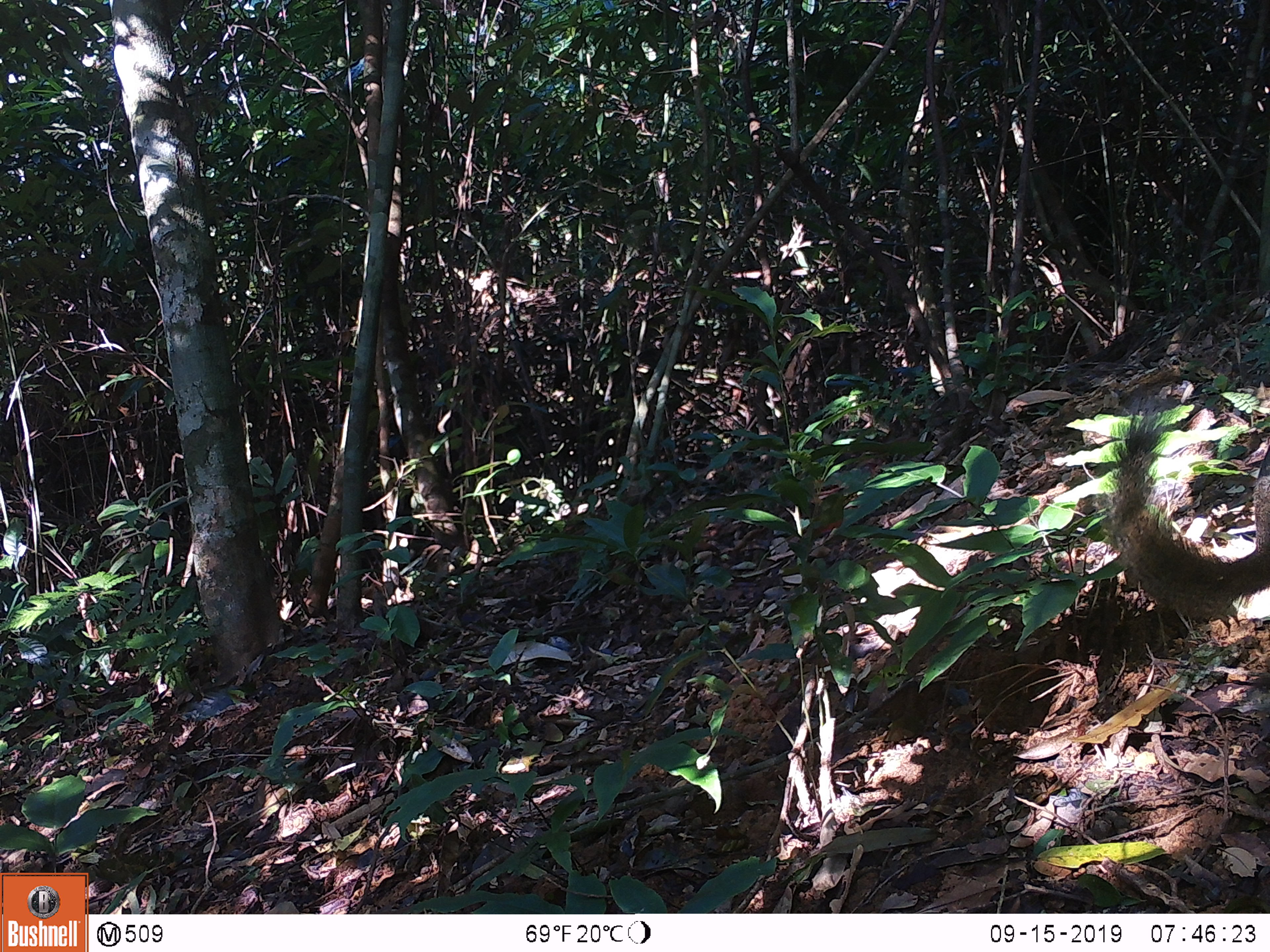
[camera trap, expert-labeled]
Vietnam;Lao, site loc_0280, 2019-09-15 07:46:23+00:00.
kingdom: Animalia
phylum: Chordata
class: Mammalia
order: Rodentia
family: Sciuridae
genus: Callosciurus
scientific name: Callosciurus erythraeus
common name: pallas's squirrel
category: pallass squirrel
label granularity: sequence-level